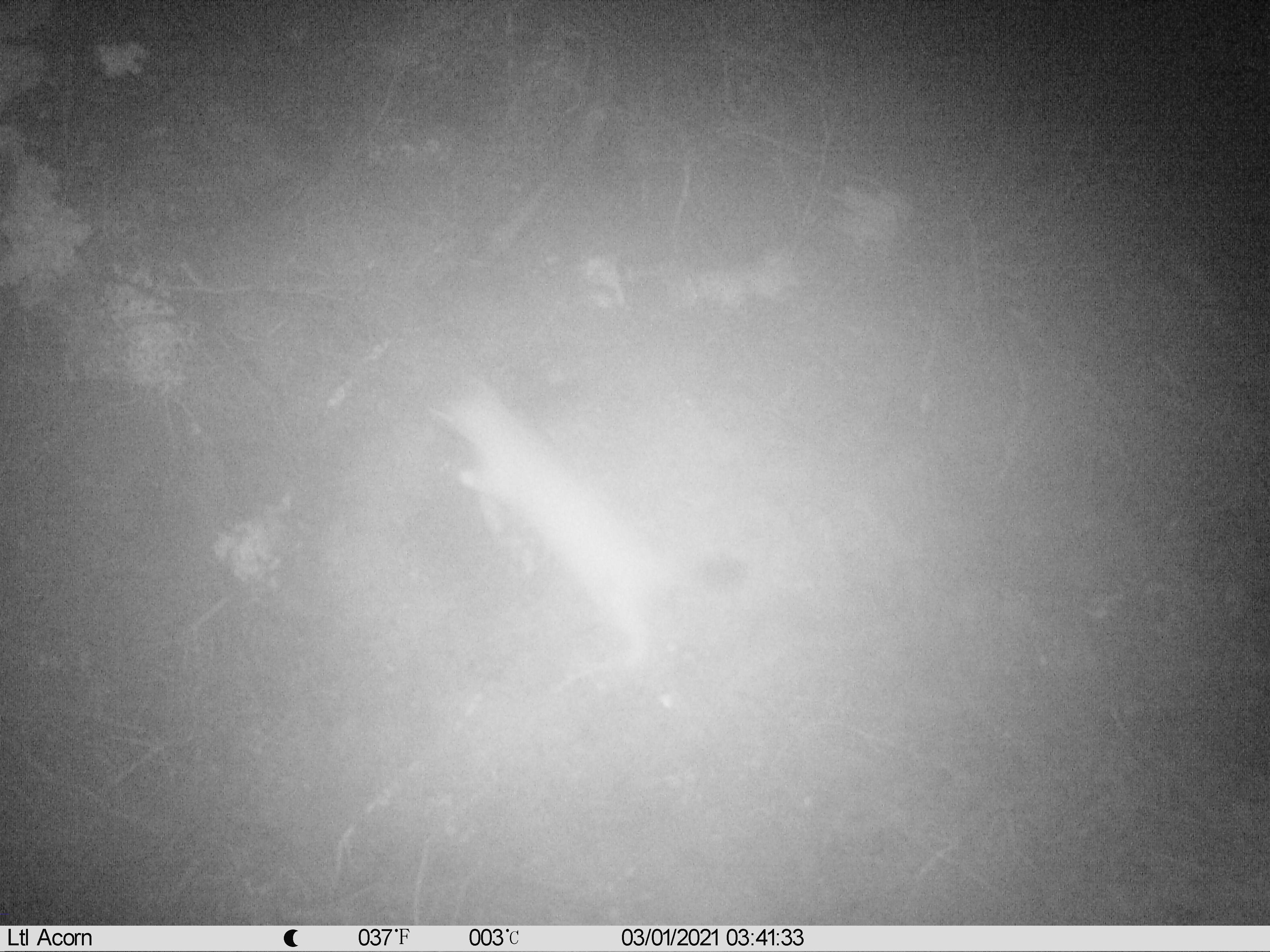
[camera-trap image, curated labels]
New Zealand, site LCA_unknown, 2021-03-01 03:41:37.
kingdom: Animalia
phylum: Chordata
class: Mammalia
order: Carnivora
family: Mustelidae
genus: Mustela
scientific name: Mustela erminea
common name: stoat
Stoat (Mustela erminea).